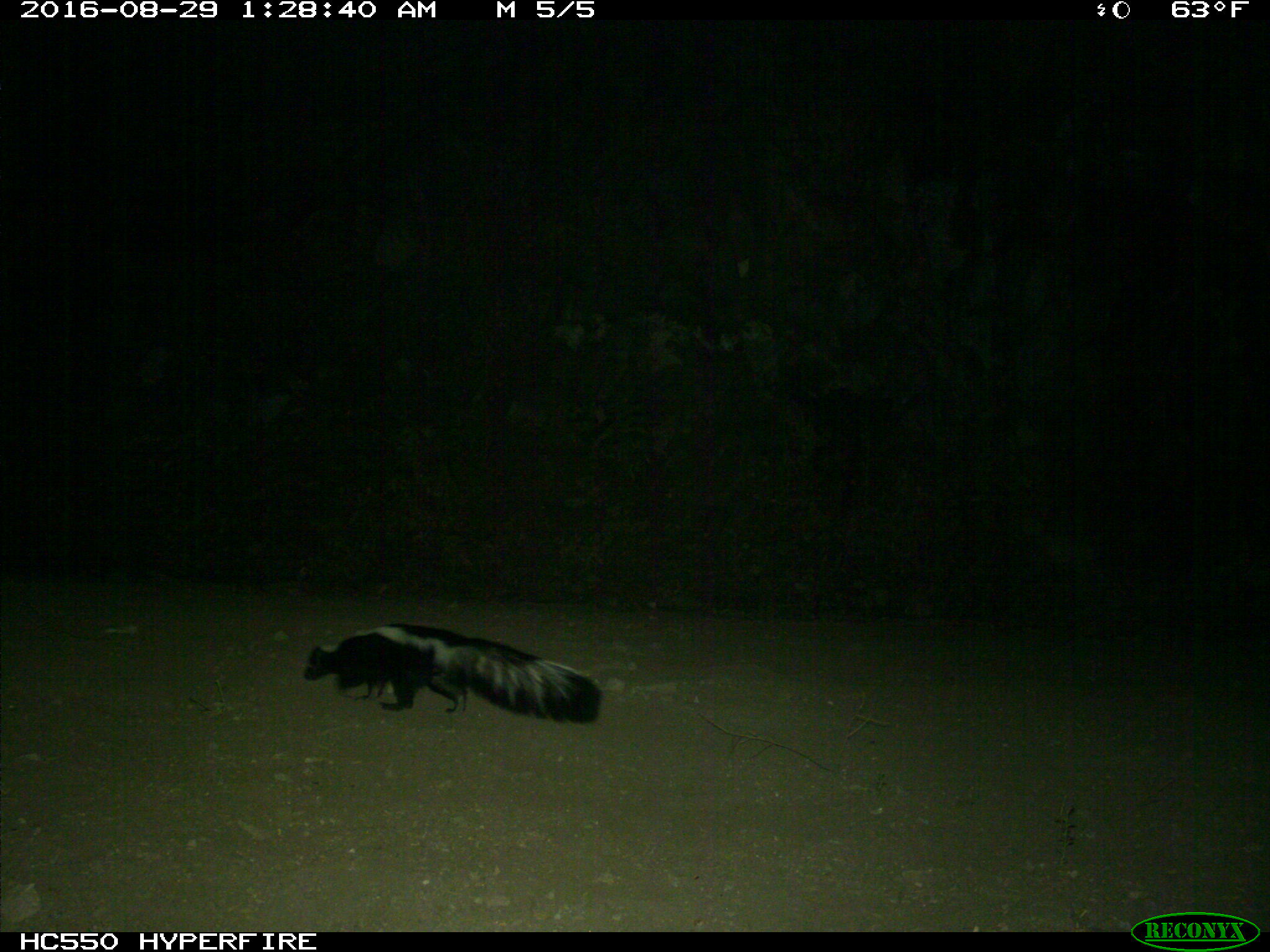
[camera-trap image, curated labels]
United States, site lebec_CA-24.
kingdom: Animalia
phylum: Chordata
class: Mammalia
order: Carnivora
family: Mephitidae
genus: Mephitis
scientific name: Mephitis mephitis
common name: striped skunk